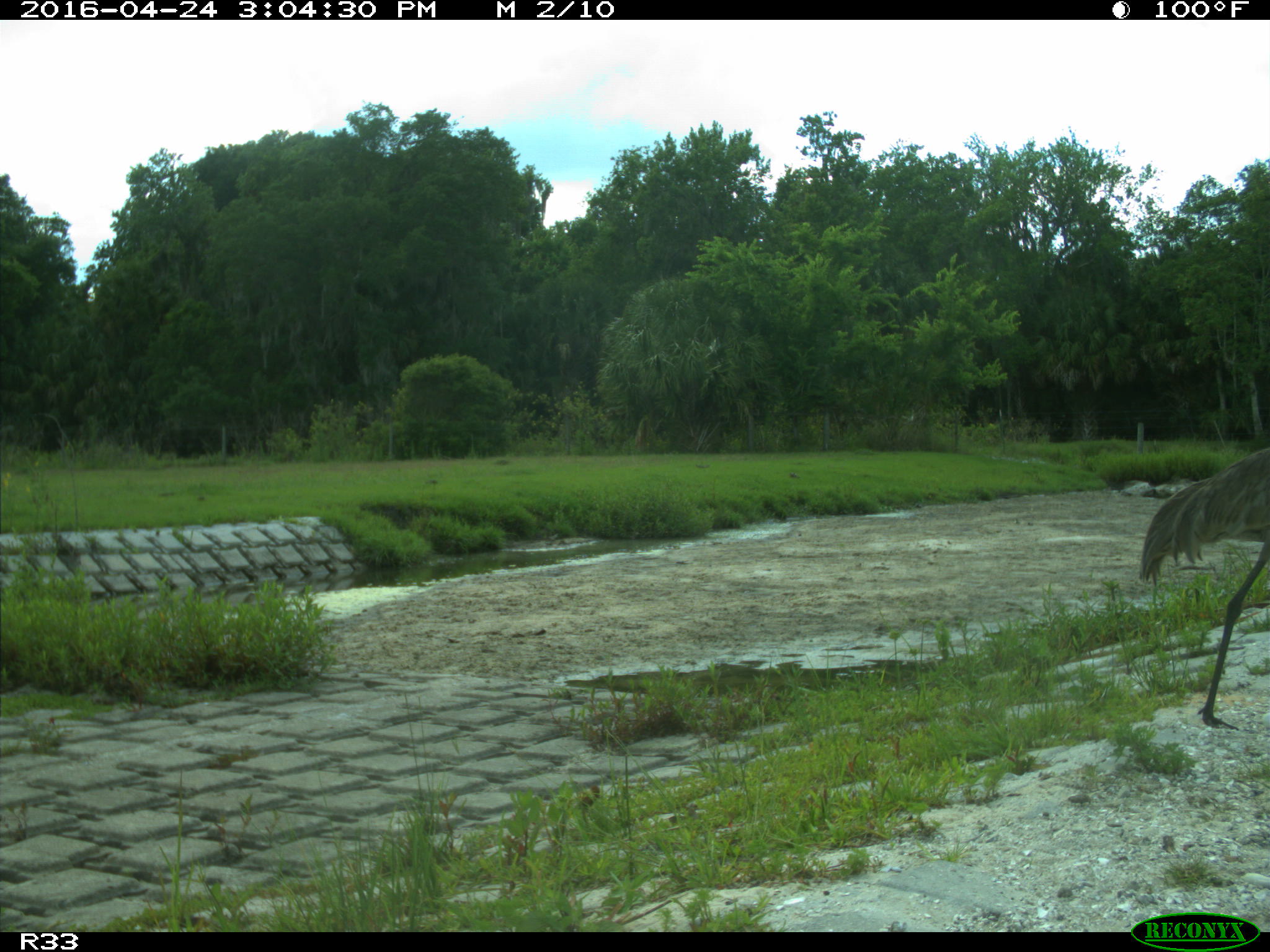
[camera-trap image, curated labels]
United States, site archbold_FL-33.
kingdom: Animalia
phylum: Chordata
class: Aves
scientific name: Aves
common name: birds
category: unidentified bird